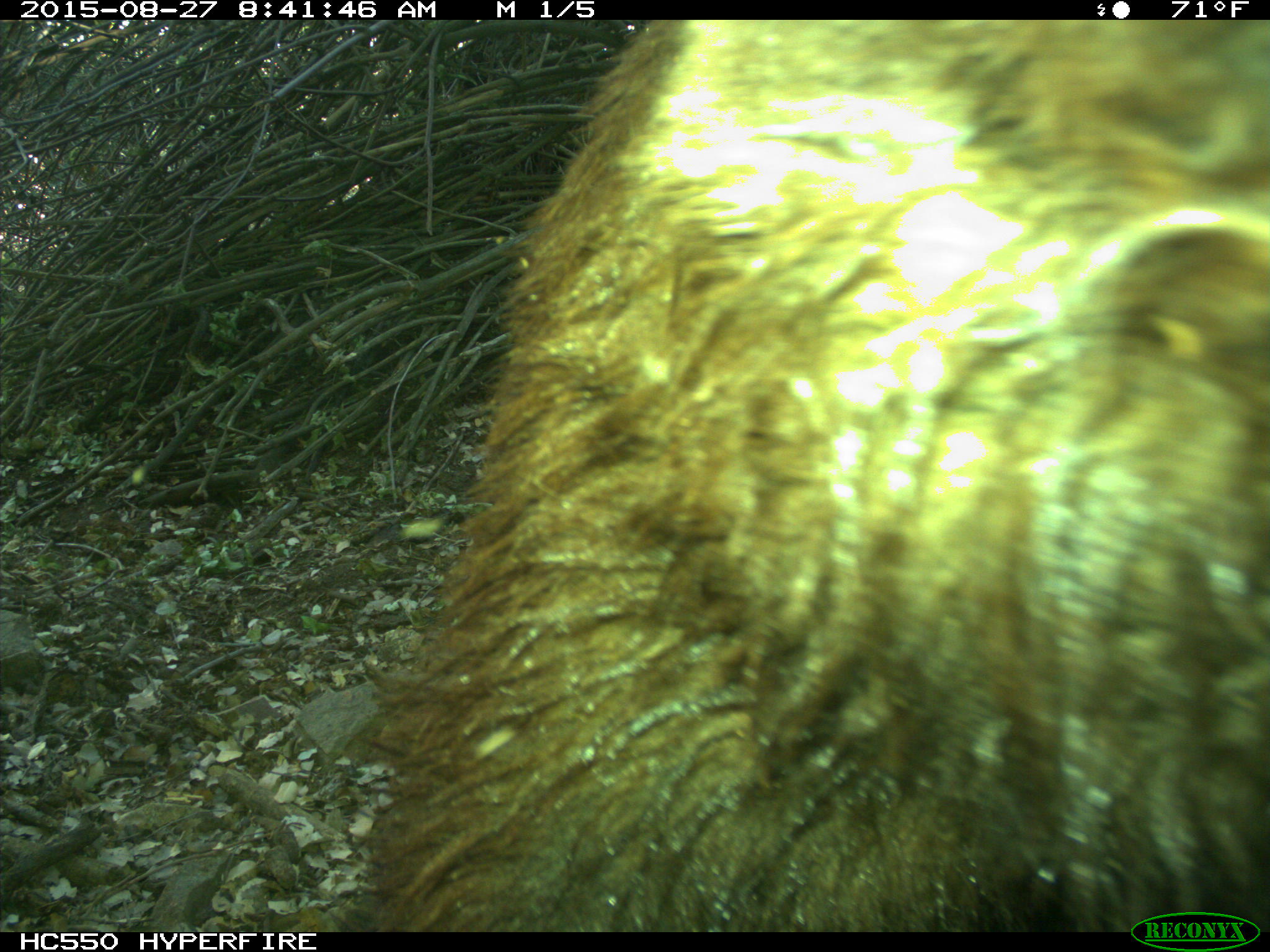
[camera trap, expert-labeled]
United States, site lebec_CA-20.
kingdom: Animalia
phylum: Chordata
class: Mammalia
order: Carnivora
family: Ursidae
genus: Ursus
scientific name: Ursus americanus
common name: american black bear